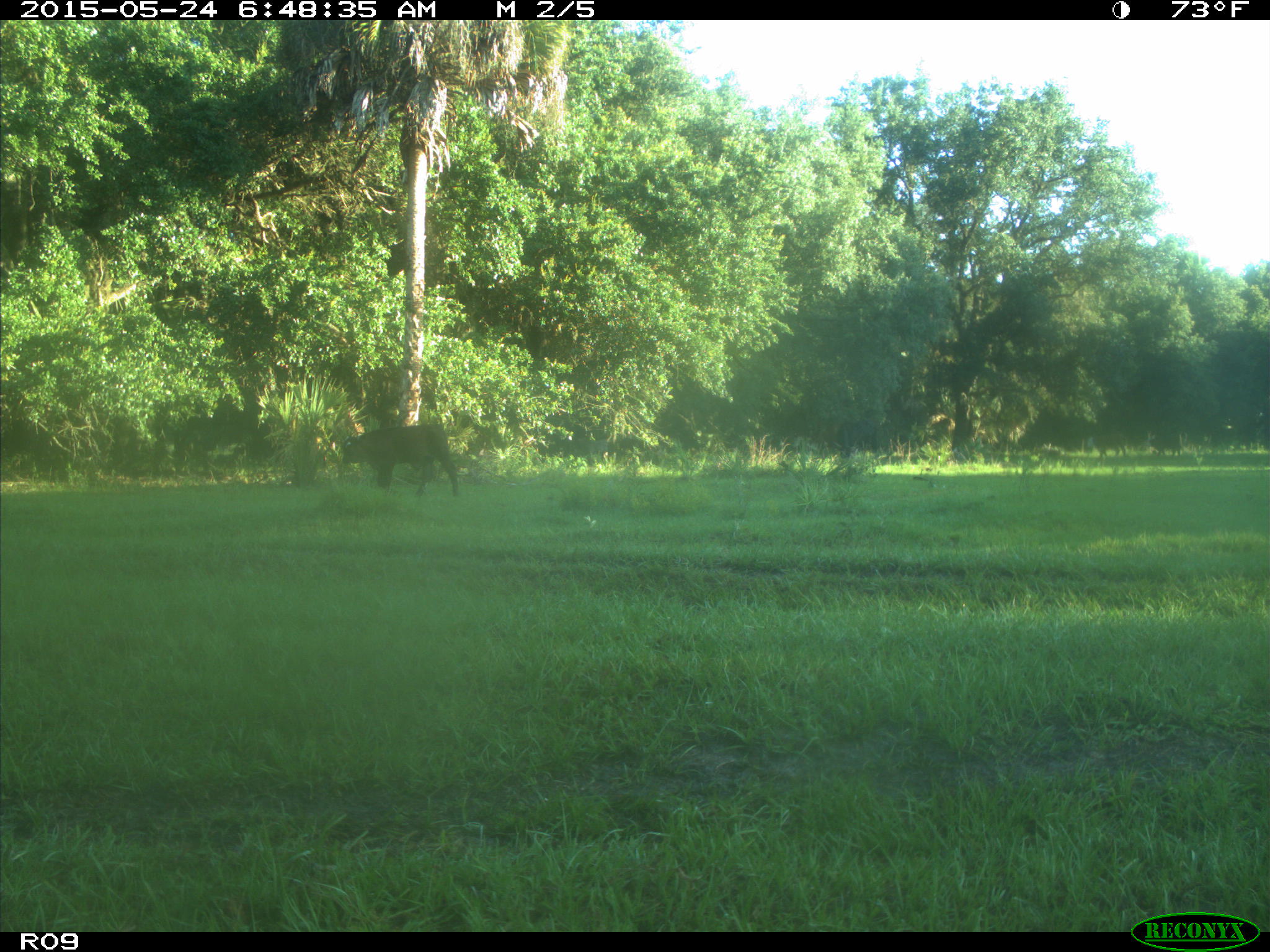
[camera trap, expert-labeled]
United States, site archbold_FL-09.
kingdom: Animalia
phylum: Chordata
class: Mammalia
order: Artiodactyla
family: Bovidae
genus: Bos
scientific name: Bos taurus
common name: domestic cow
Bos taurus (domestic cow).